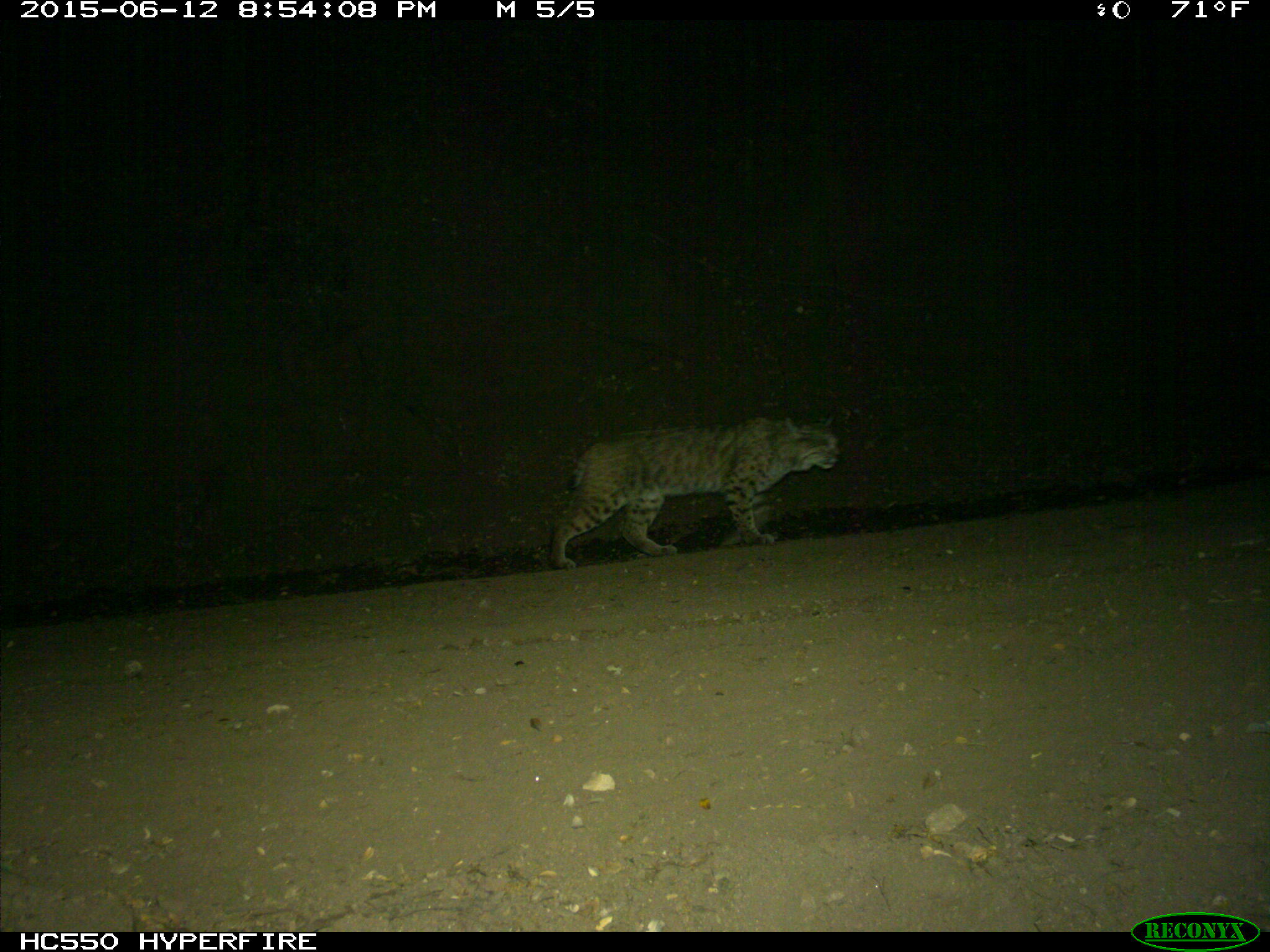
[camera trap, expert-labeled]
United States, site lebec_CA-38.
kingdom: Animalia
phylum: Chordata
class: Mammalia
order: Carnivora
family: Felidae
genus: Lynx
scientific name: Lynx rufus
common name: bobcat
Lynx rufus (bobcat).